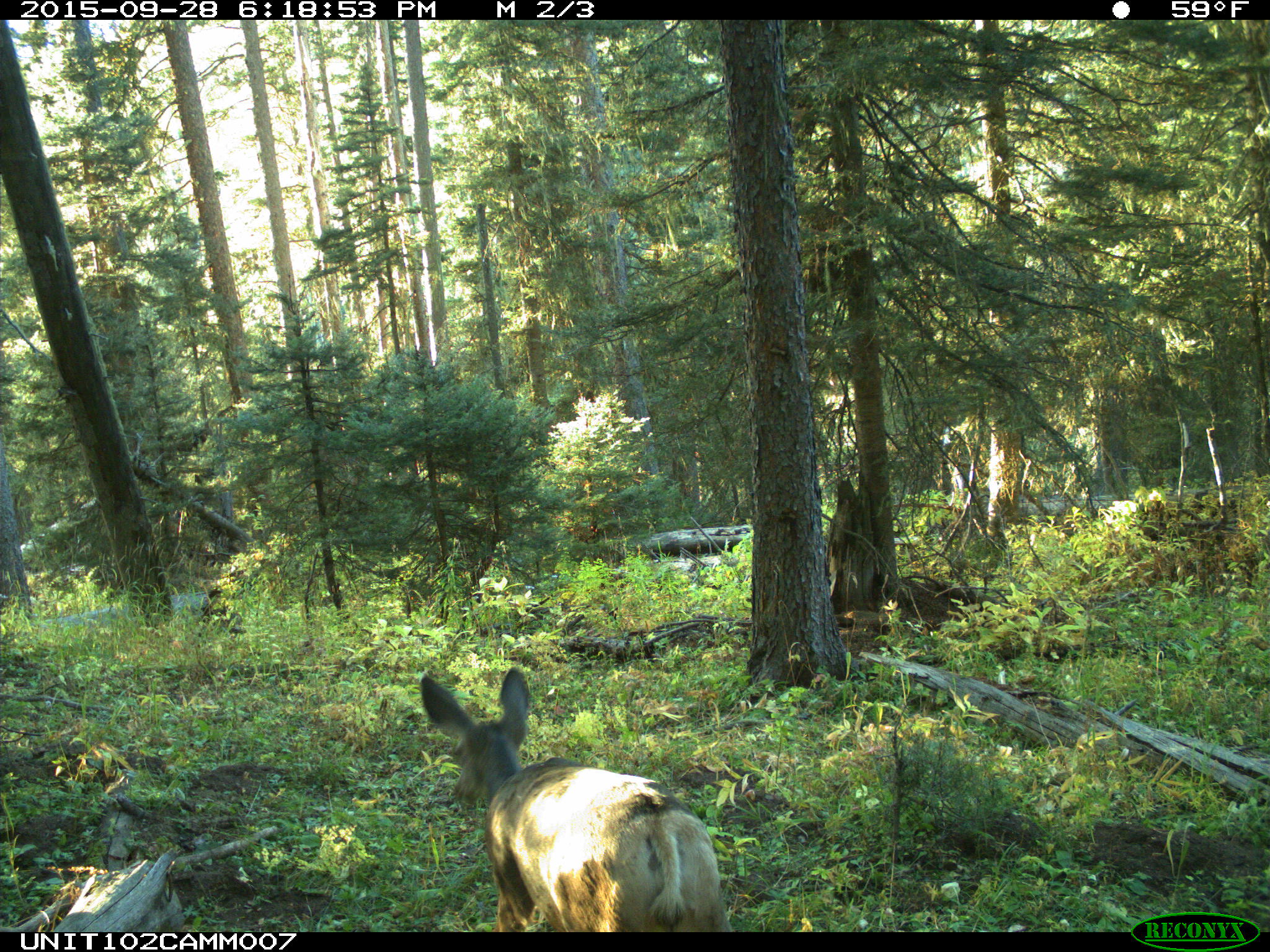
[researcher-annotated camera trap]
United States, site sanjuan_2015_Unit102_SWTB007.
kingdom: Animalia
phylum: Chordata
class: Mammalia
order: Artiodactyla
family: Cervidae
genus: Odocoileus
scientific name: Odocoileus hemionus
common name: mule deer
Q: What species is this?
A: Odocoileus hemionus (mule deer).